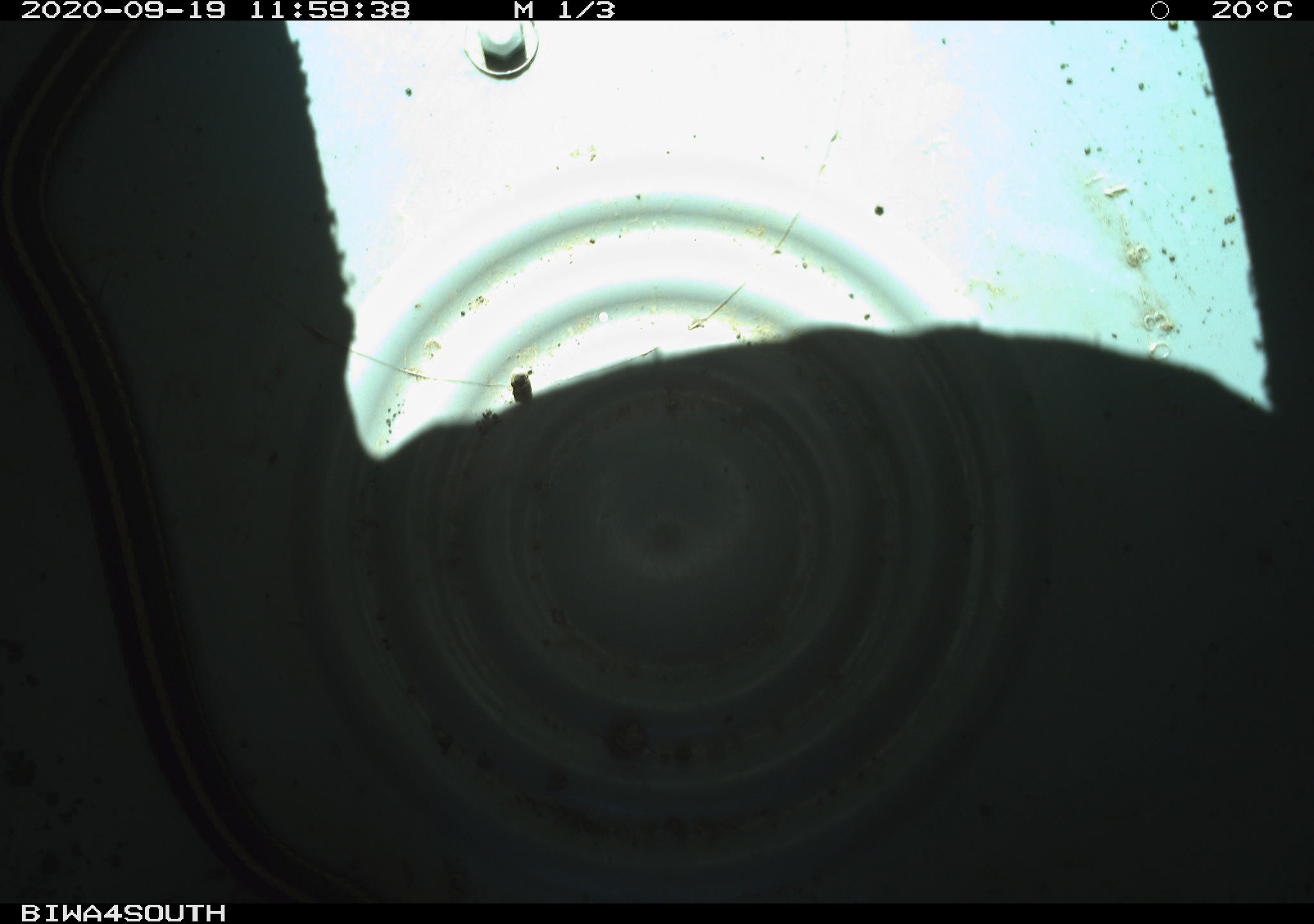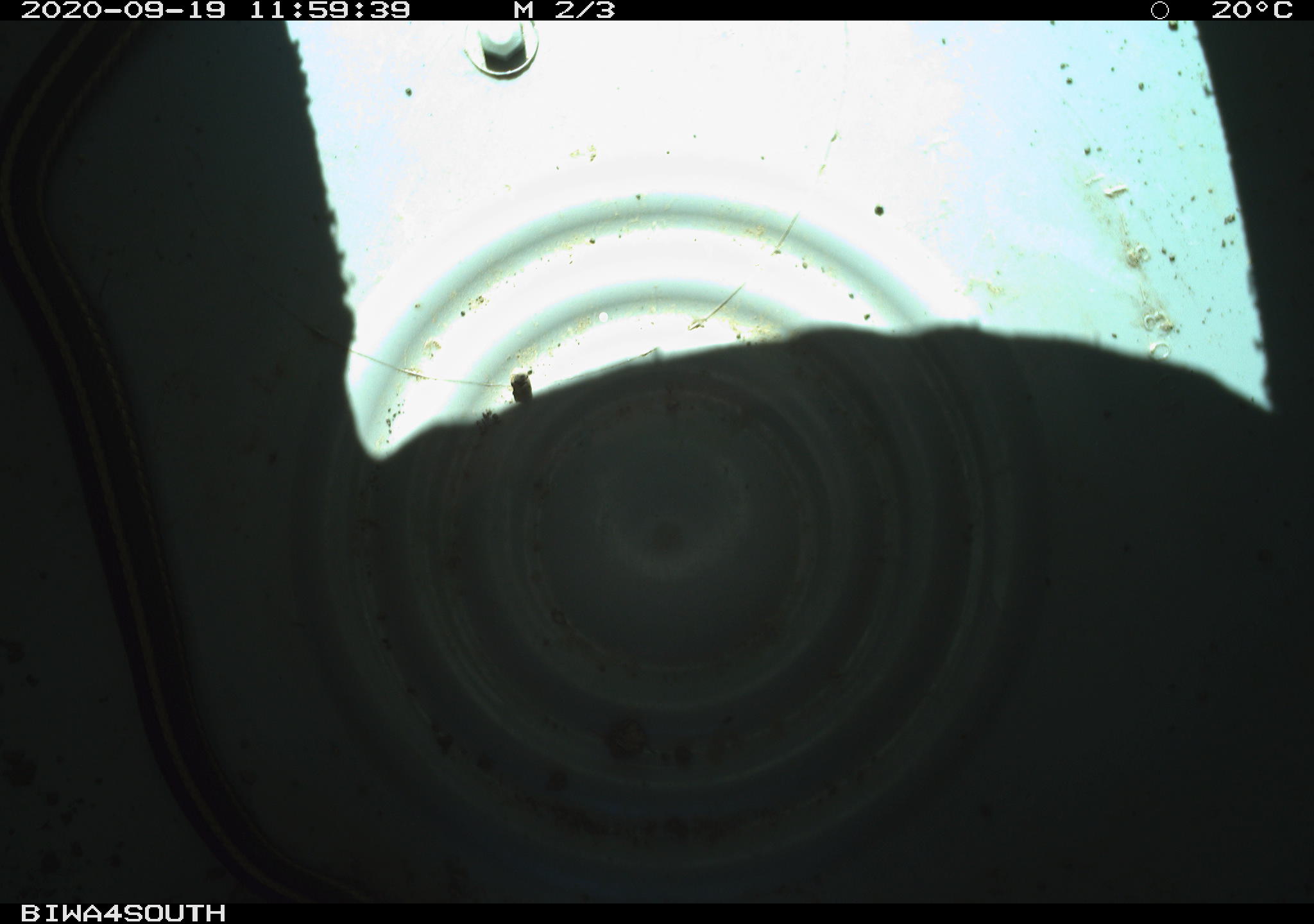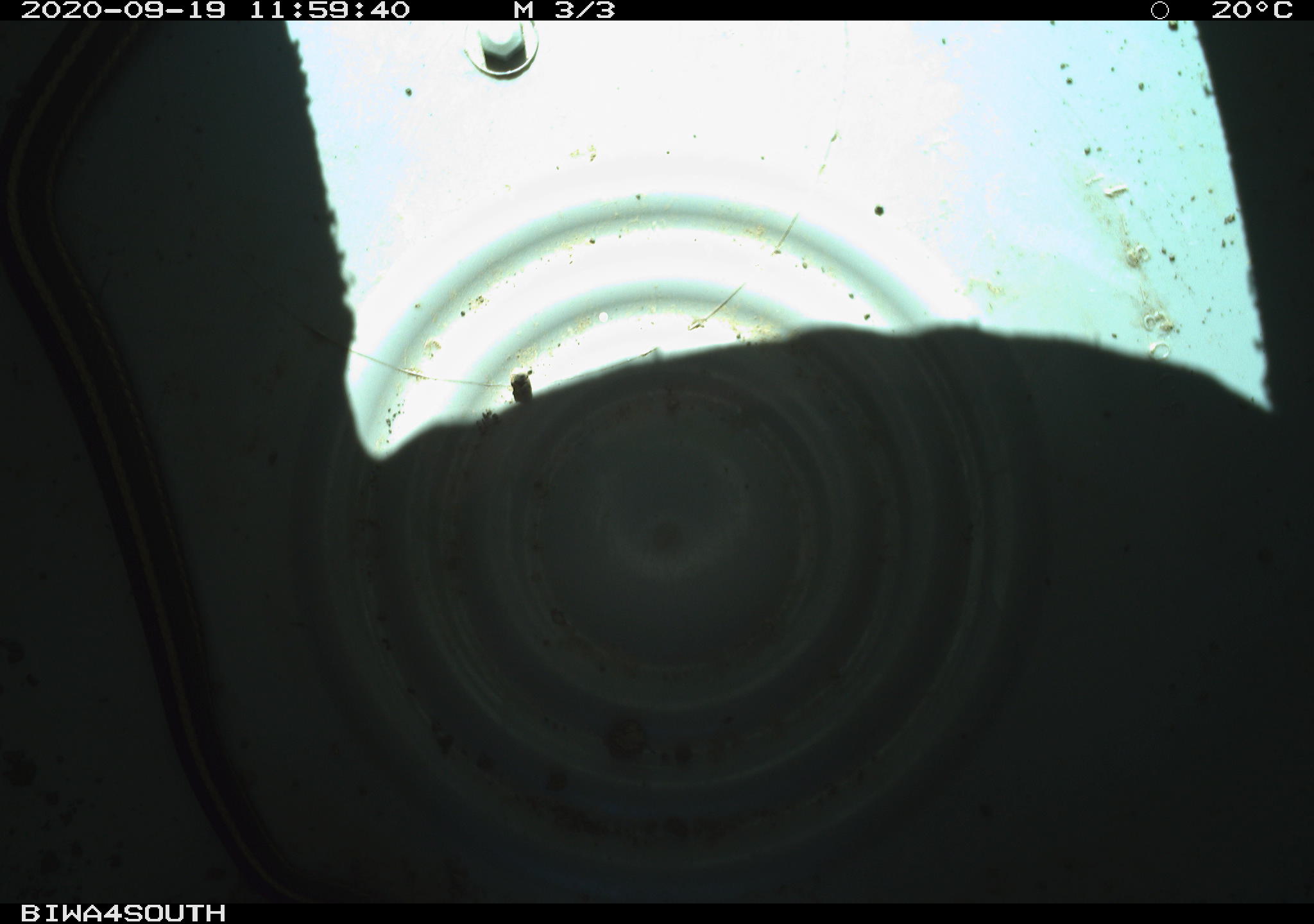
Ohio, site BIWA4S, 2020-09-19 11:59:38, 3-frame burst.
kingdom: Animalia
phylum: Chordata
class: Reptilia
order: Squamata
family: Colubridae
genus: Thamnophis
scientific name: Thamnophis sirtalis sirtalis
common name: eastern gartersnake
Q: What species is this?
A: Eastern gartersnake (Thamnophis sirtalis sirtalis).